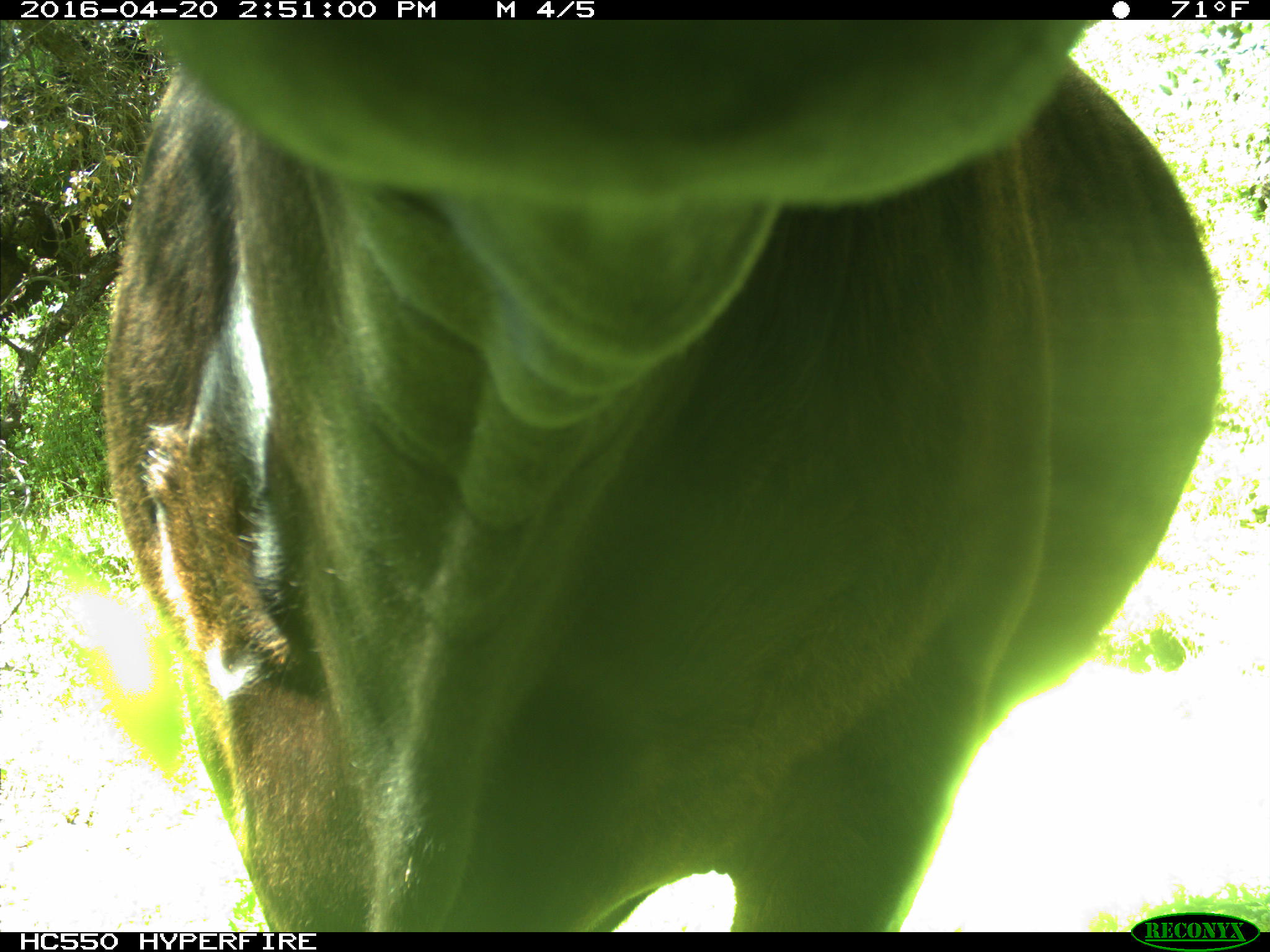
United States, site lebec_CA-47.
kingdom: Animalia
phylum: Chordata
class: Mammalia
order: Artiodactyla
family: Bovidae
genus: Bos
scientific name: Bos taurus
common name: domestic cow